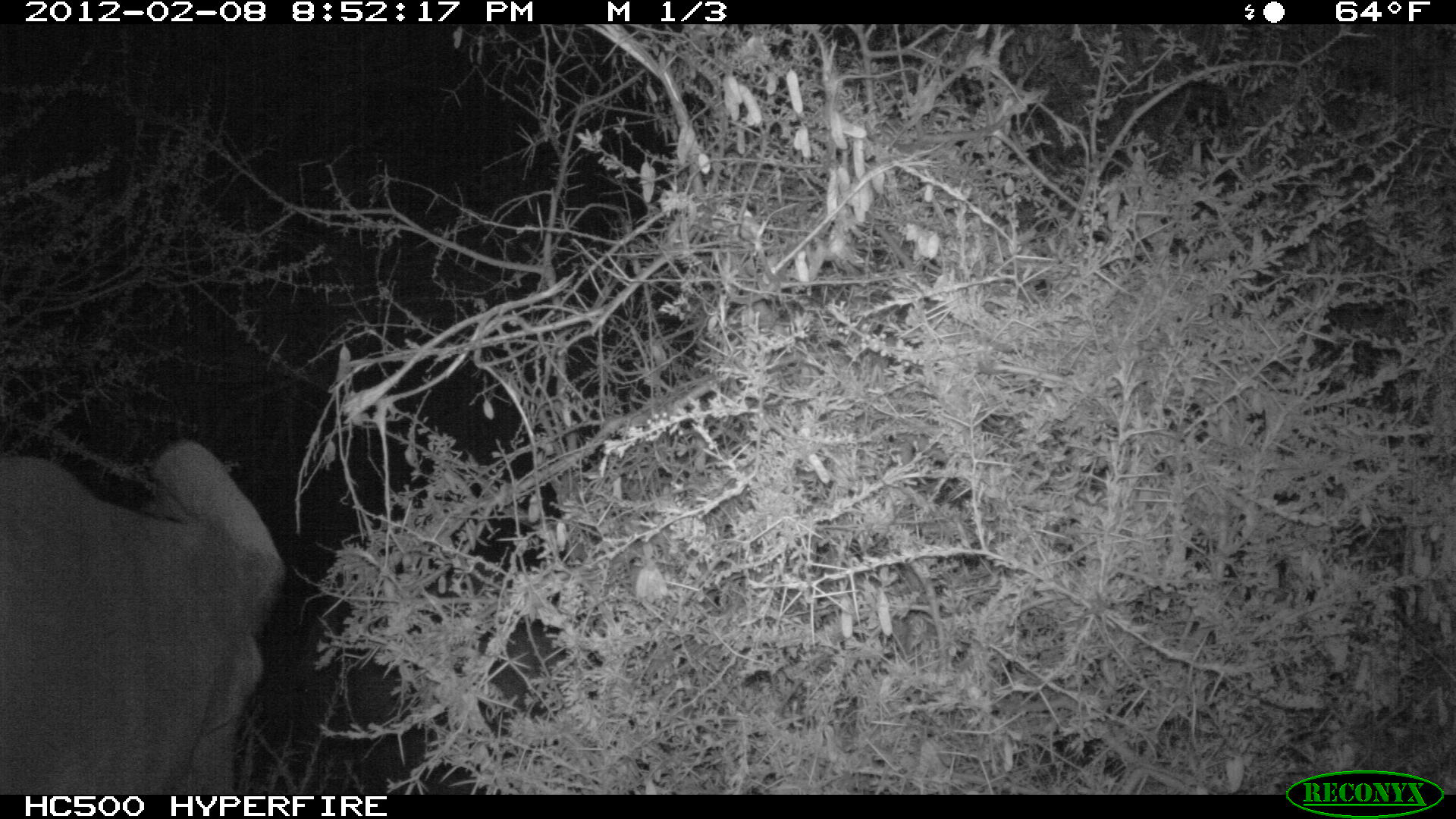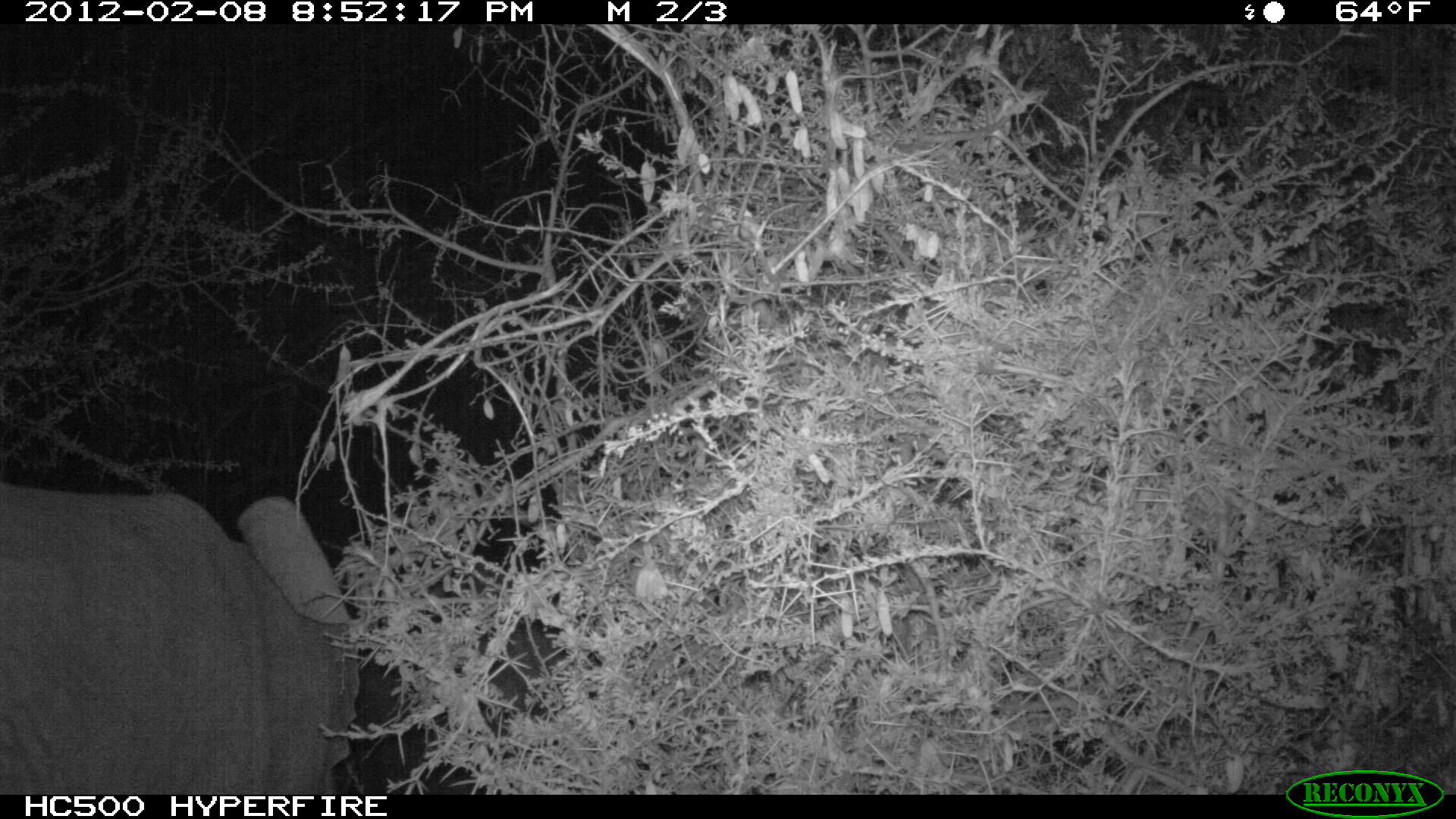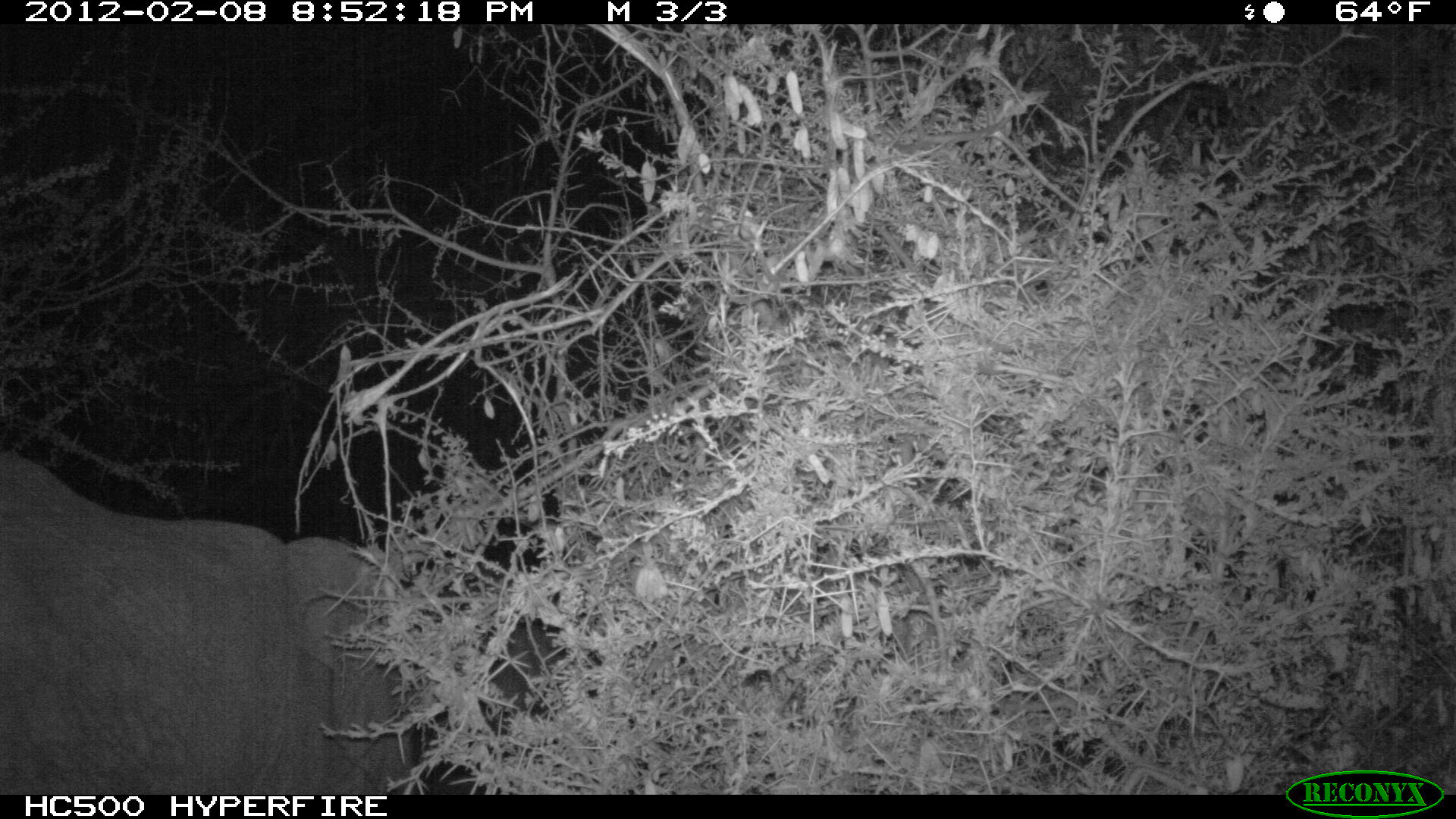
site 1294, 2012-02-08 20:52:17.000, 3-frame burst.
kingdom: Animalia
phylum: Chordata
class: Mammalia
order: Proboscidea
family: Elephantidae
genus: Loxodonta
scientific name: Loxodonta africana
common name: african bush elephant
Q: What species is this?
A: Loxodonta africana (african bush elephant).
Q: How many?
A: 1.